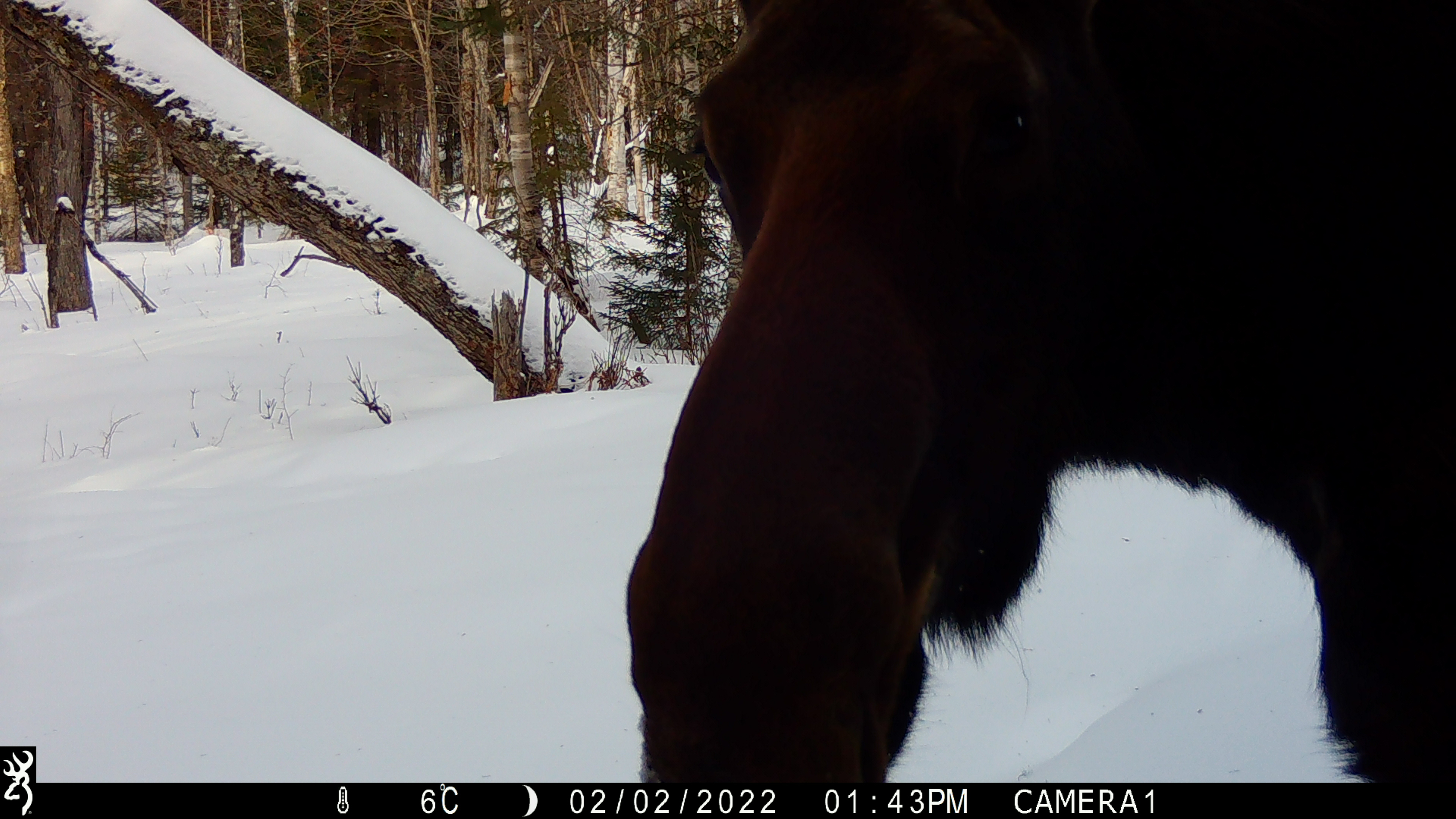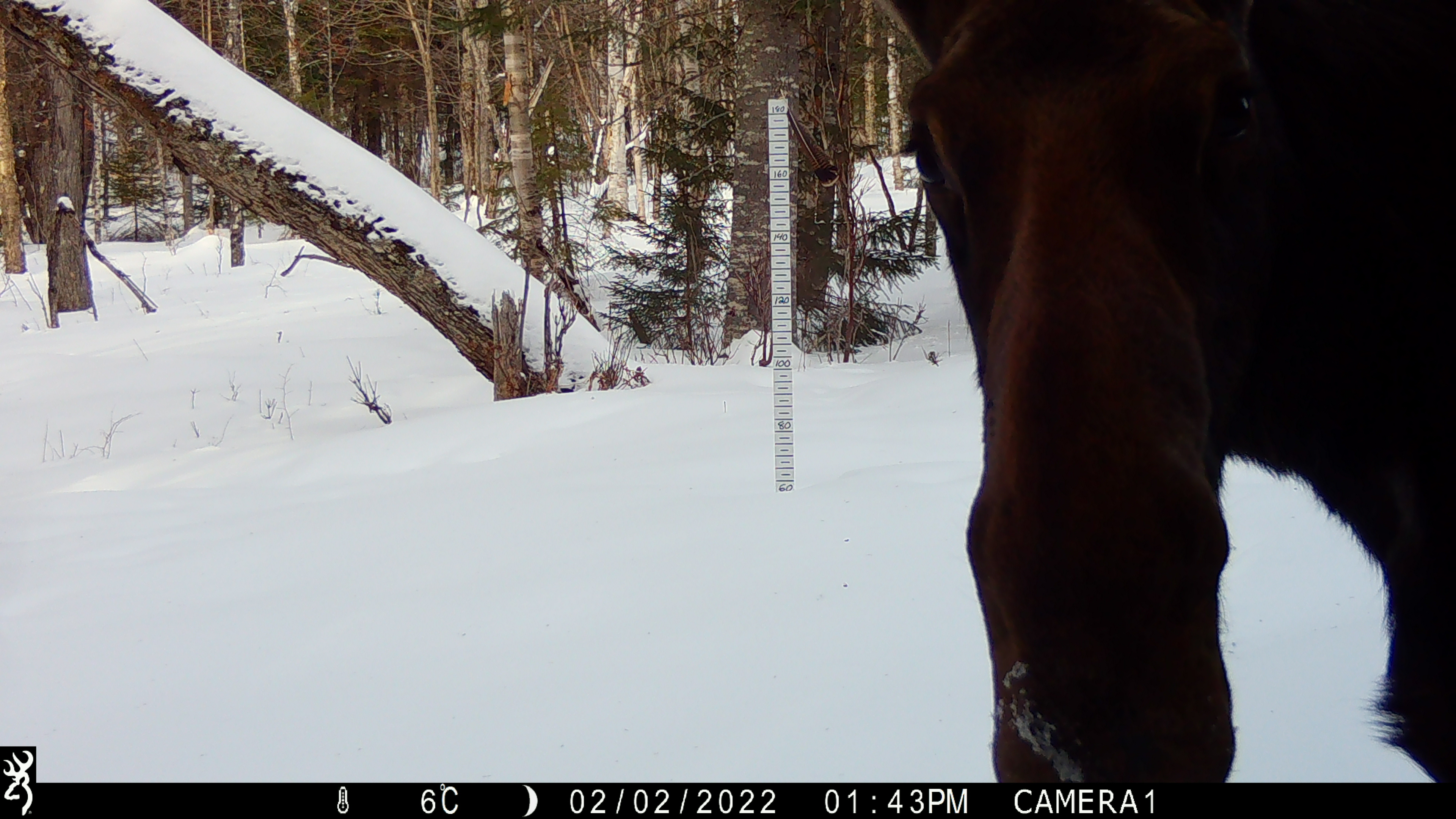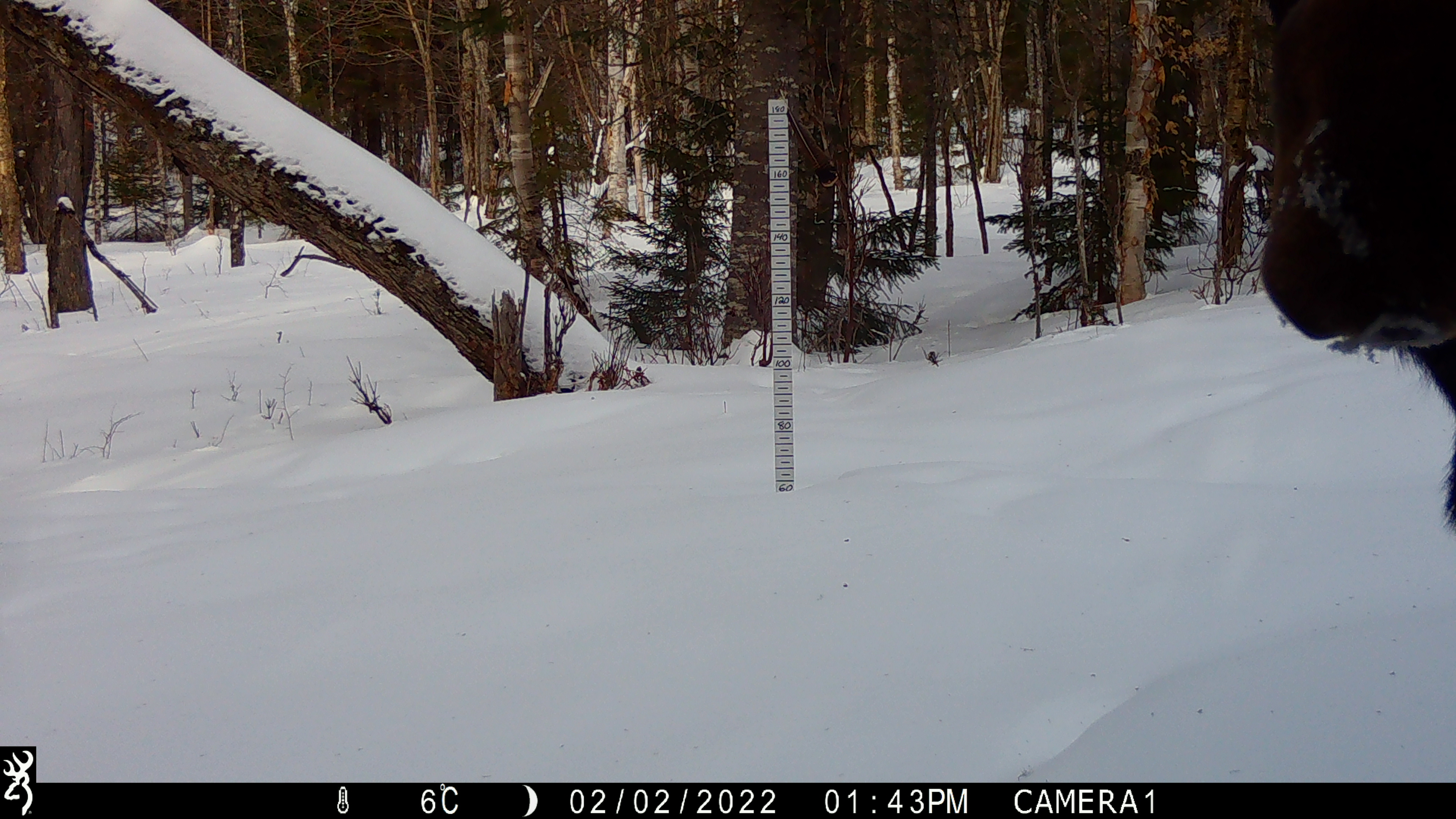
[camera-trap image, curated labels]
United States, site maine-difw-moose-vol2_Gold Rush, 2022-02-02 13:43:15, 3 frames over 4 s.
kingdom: Animalia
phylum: Chordata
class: Mammalia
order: Artiodactyla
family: Cervidae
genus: Alces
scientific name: Alces alces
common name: moose